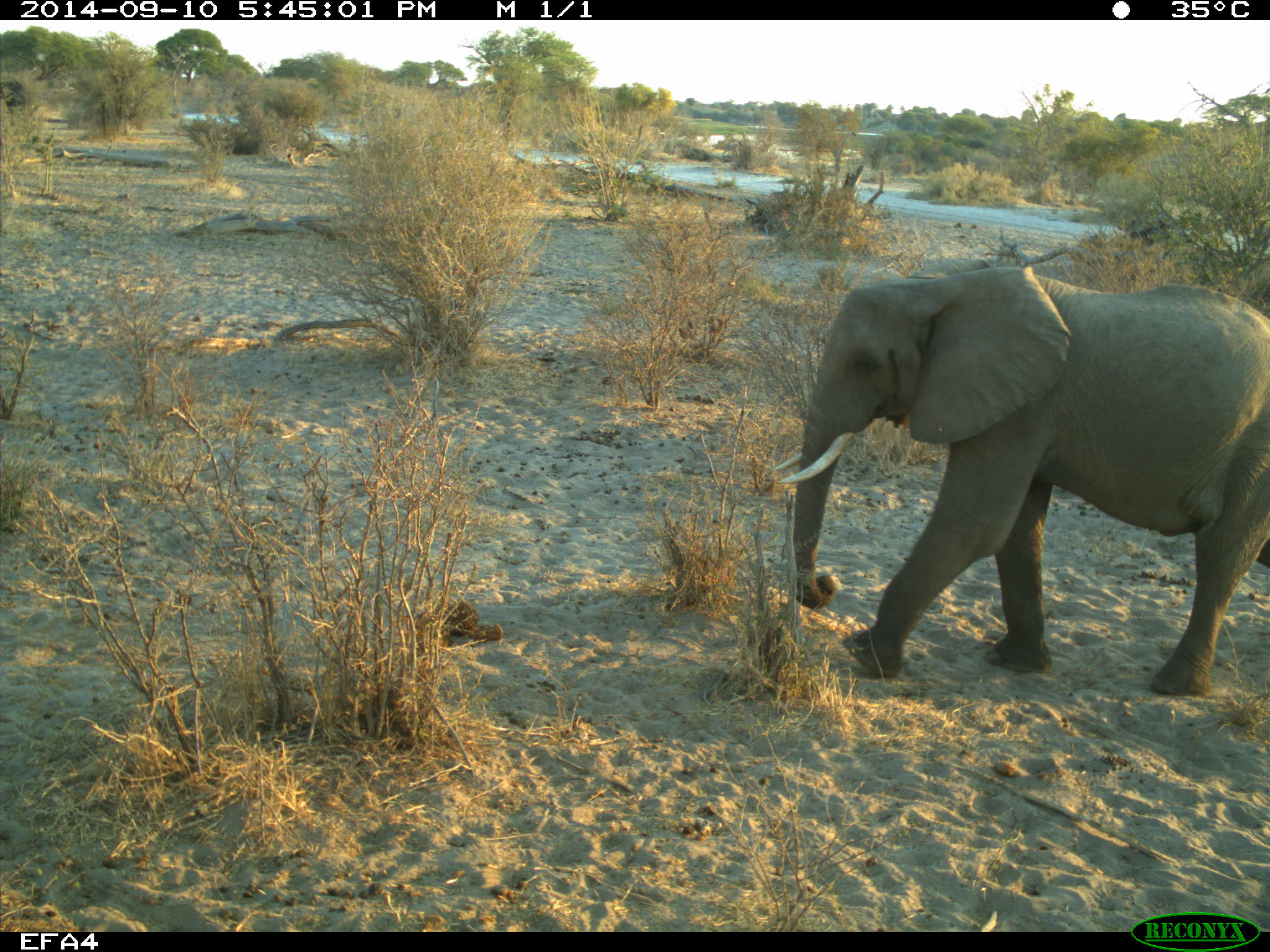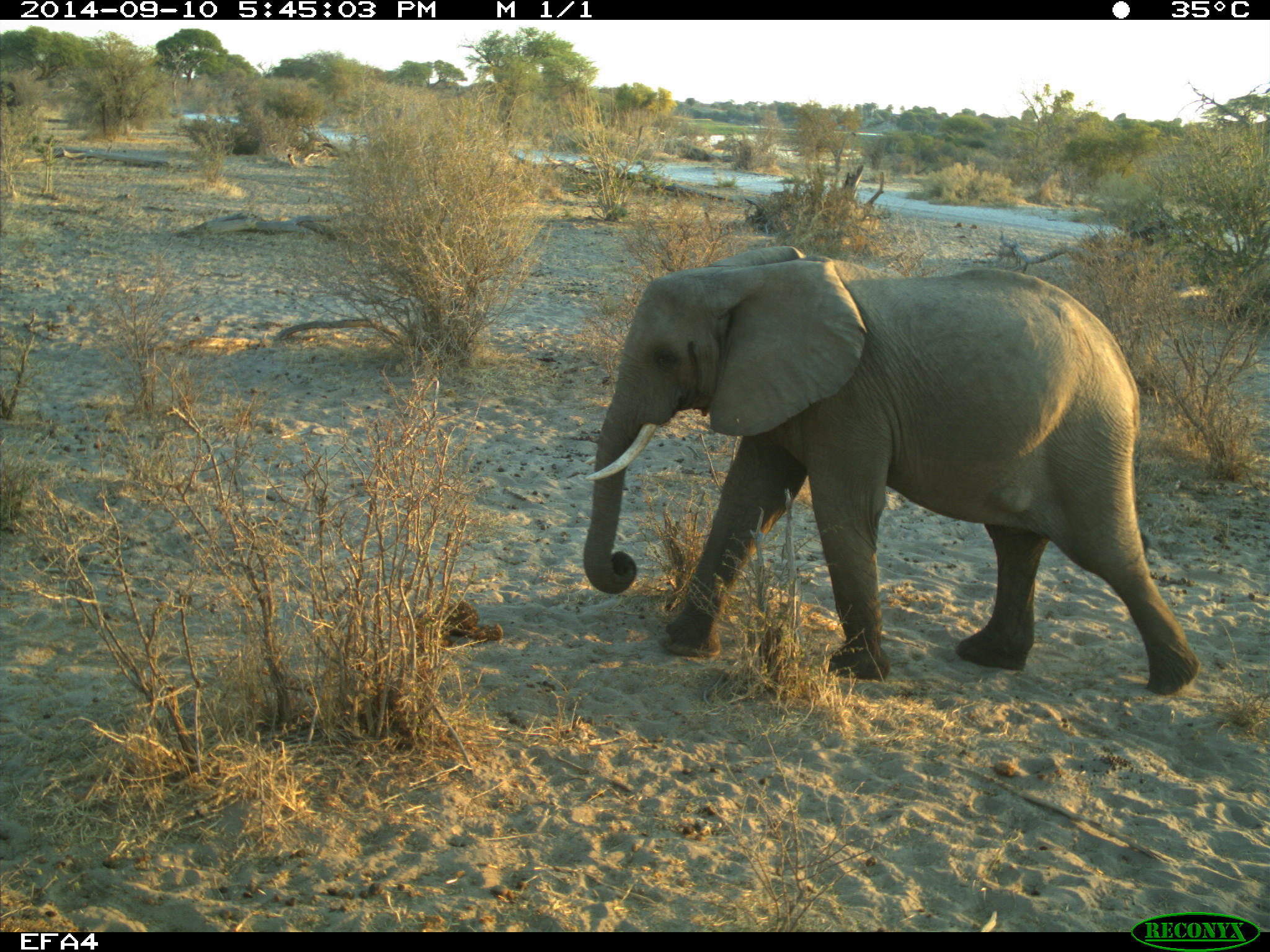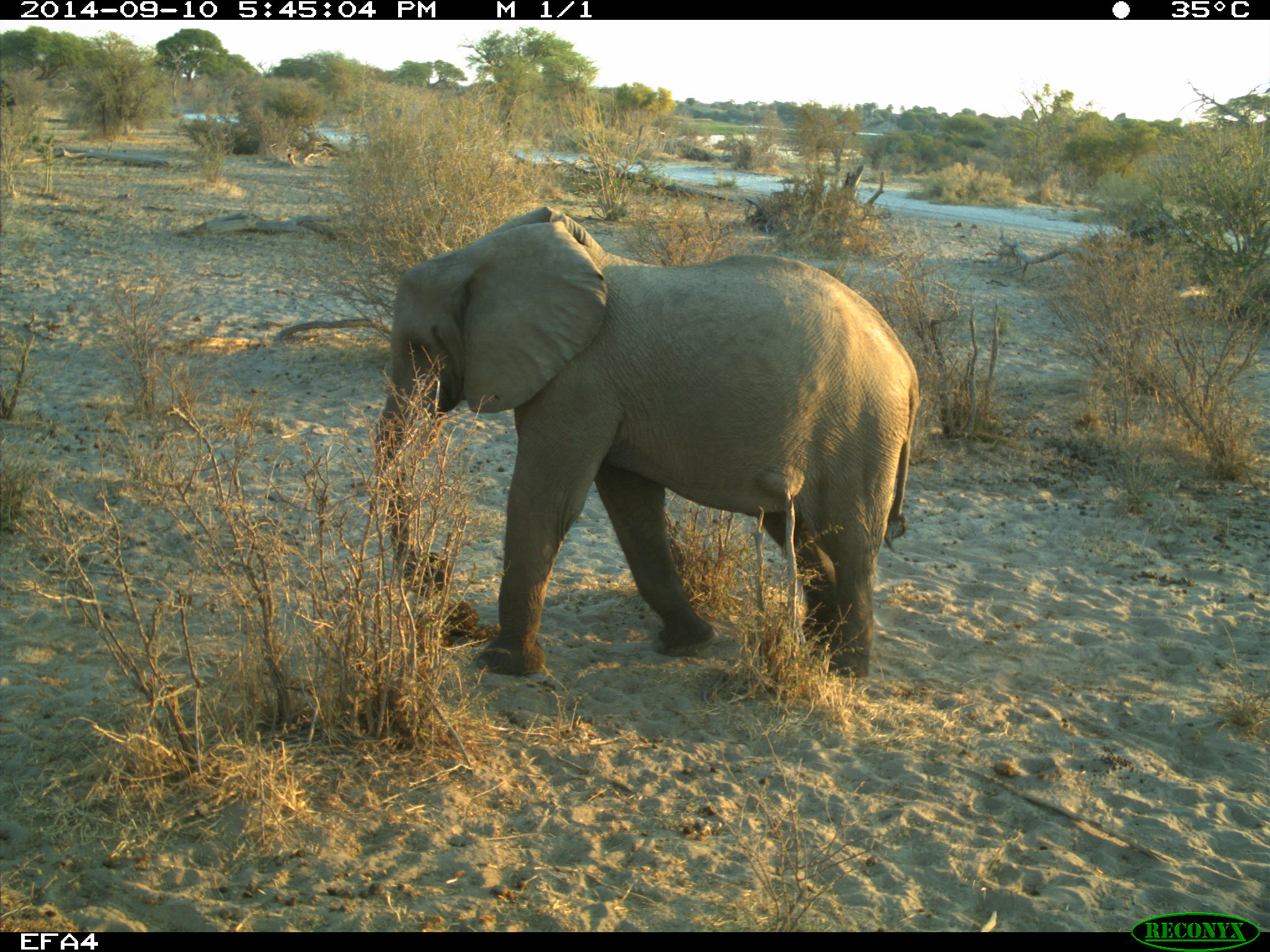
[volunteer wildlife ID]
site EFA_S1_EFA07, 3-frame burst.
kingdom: Animalia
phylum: Chordata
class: Mammalia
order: Proboscidea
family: Elephantidae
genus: Loxodonta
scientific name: Loxodonta africana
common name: african bush elephant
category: elephant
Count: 1.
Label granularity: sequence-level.